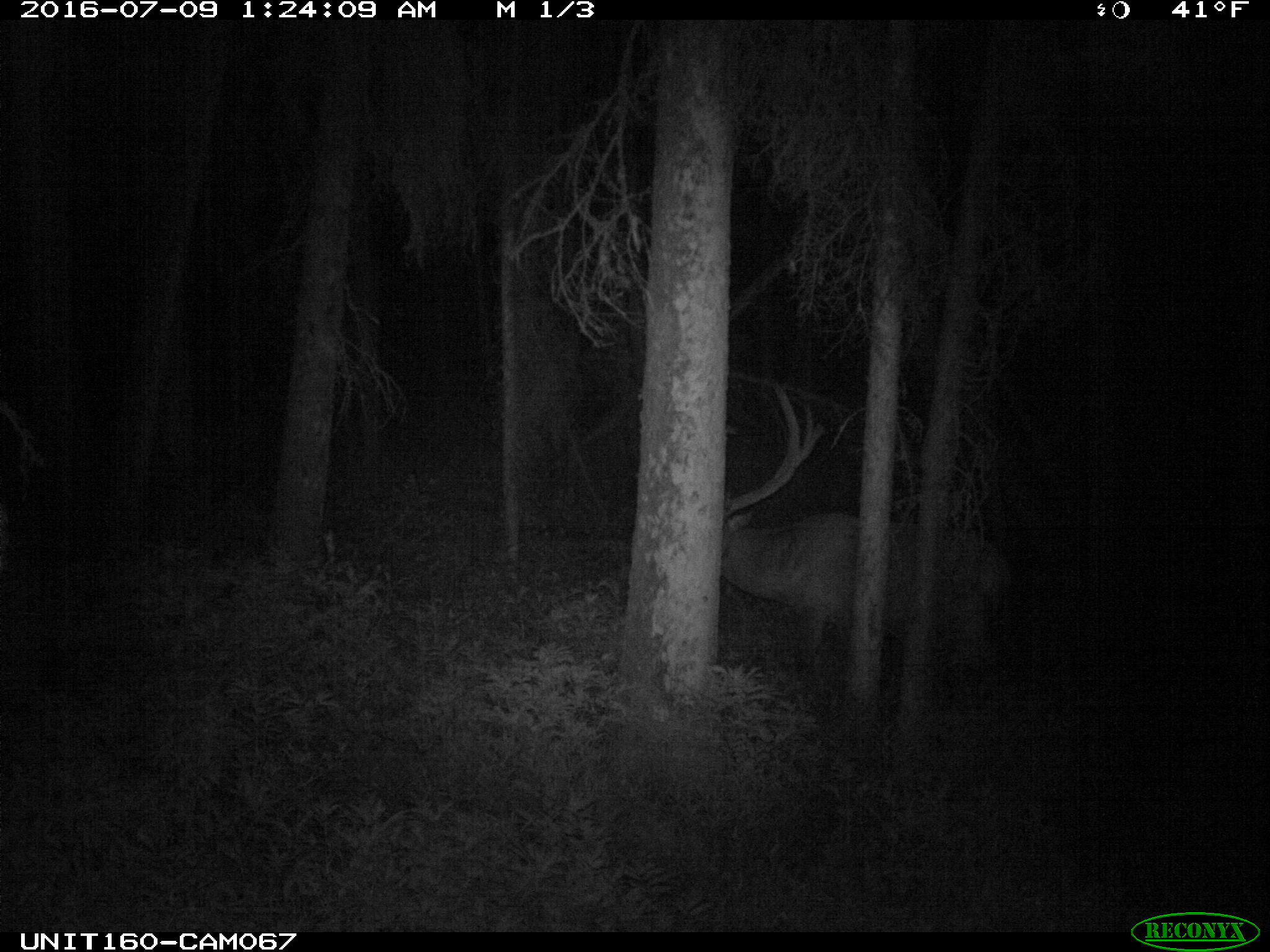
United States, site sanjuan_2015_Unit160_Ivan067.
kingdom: Animalia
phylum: Chordata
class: Mammalia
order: Artiodactyla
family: Cervidae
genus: Cervus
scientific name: Cervus elaphus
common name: red deer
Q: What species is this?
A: Cervus elaphus (red deer).